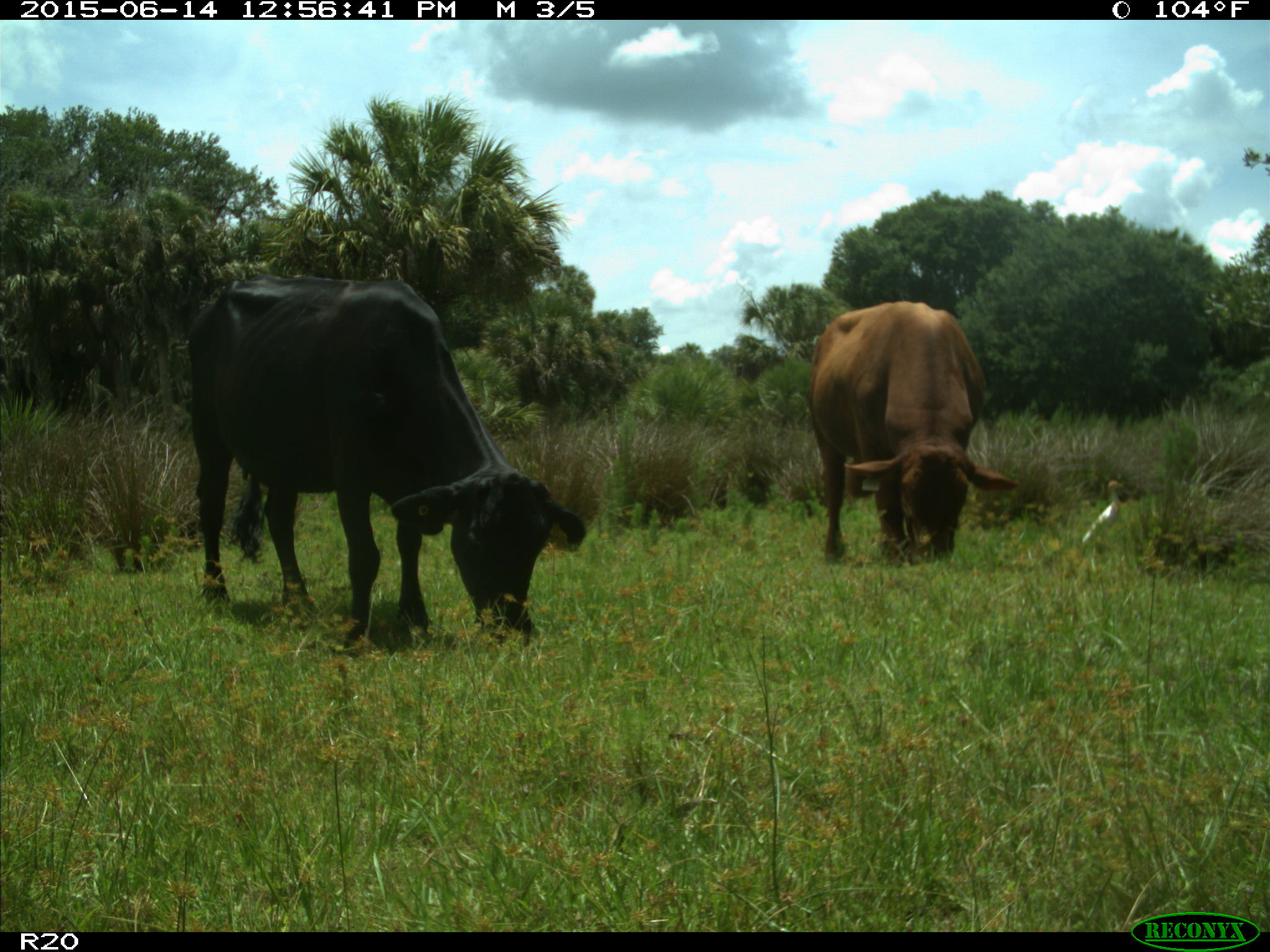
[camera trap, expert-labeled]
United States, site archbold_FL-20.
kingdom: Animalia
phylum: Chordata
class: Mammalia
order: Artiodactyla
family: Bovidae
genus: Bos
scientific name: Bos taurus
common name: domestic cow